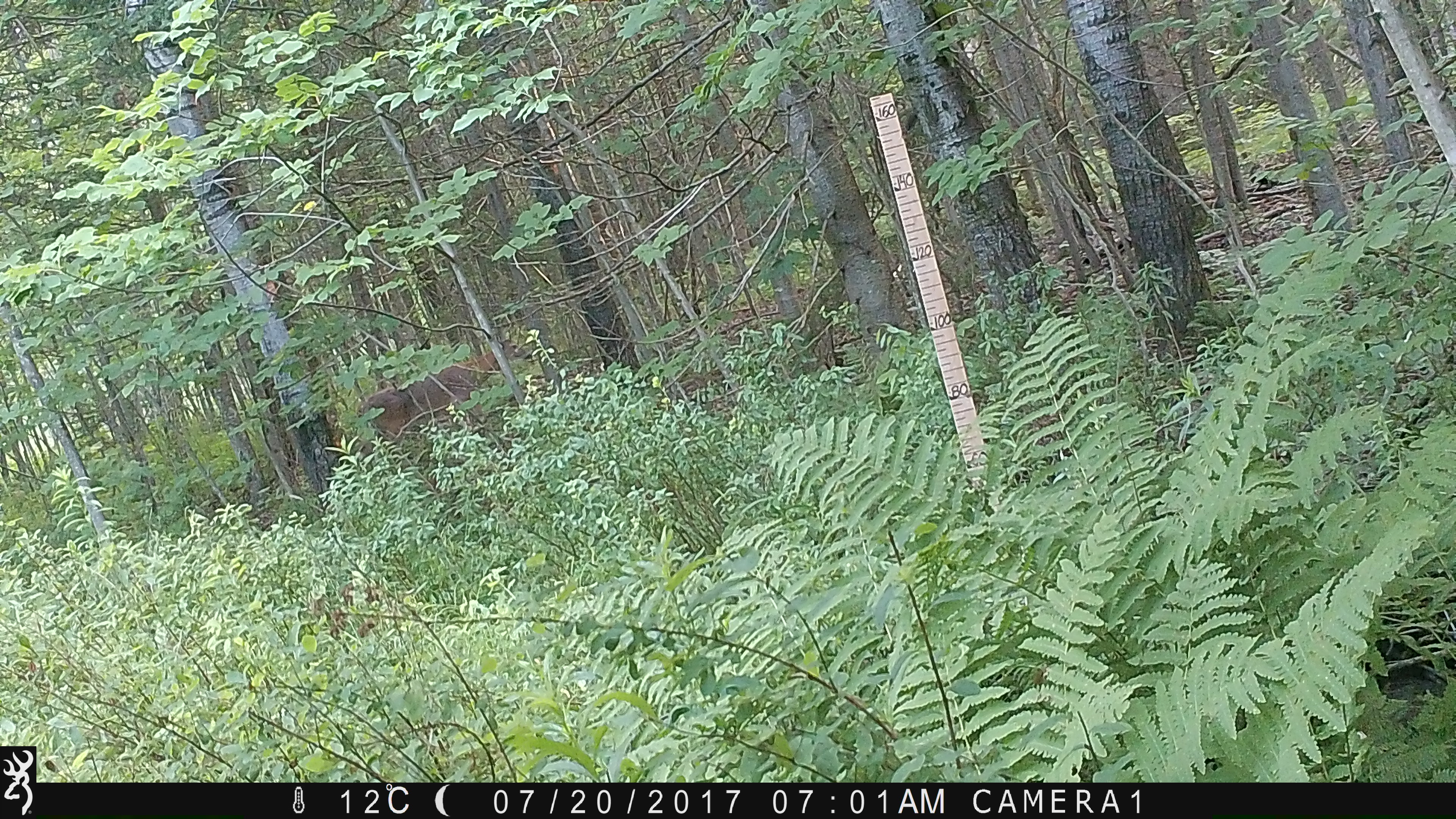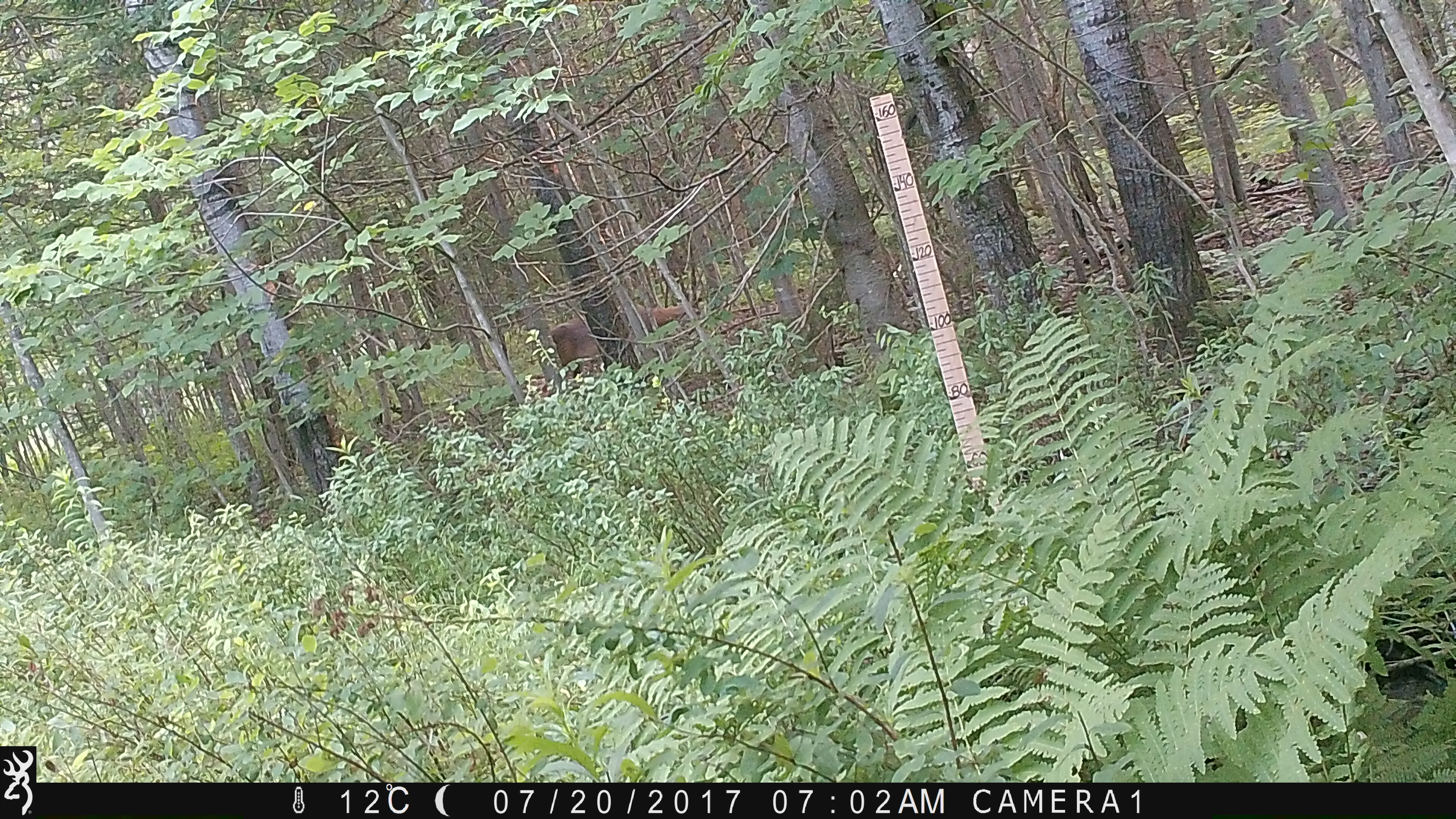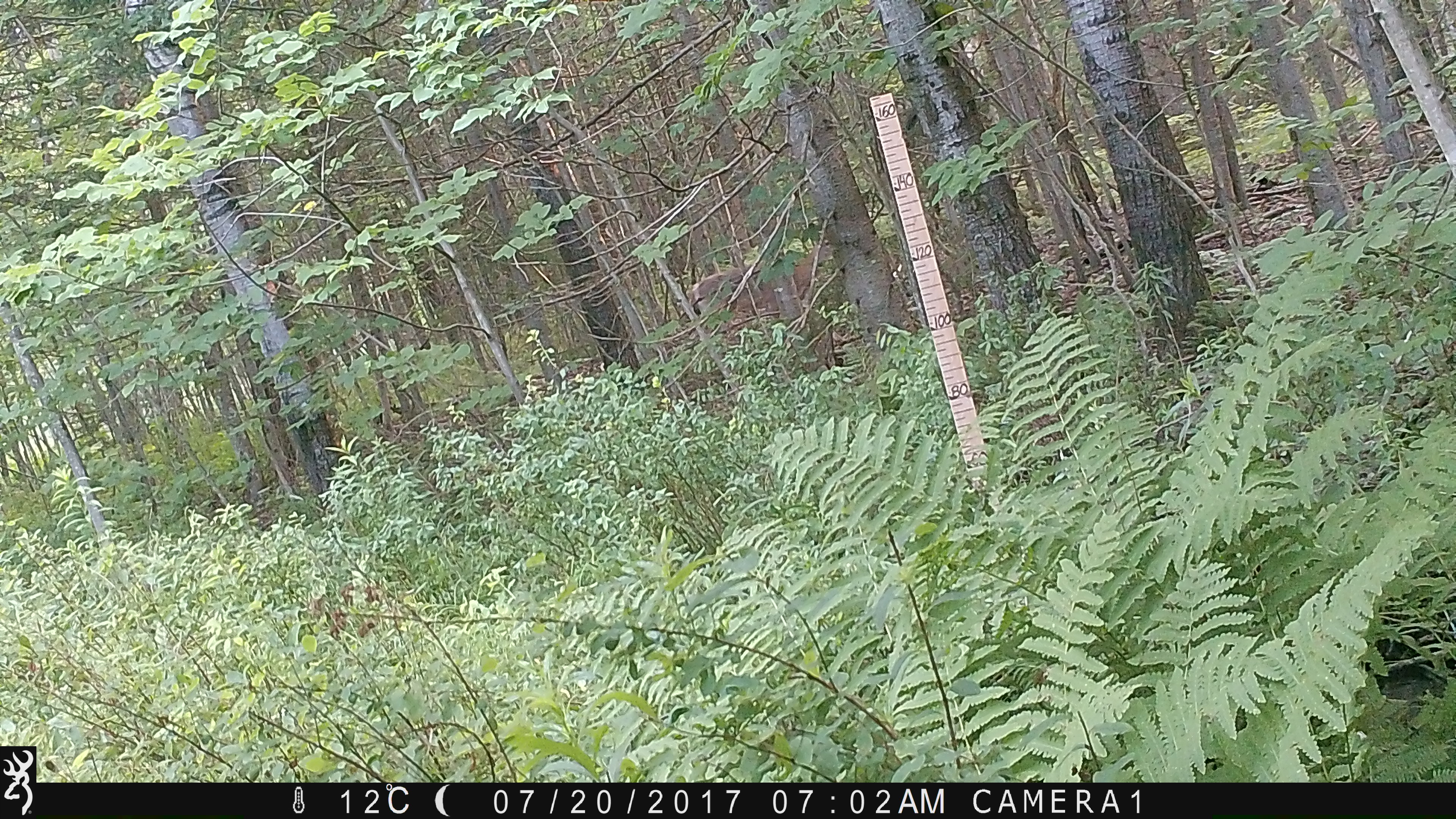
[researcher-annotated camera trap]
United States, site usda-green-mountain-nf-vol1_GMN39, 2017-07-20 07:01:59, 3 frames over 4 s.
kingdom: Animalia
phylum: Chordata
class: Mammalia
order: Artiodactyla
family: Cervidae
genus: Odocoileus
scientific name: Odocoileus virginianus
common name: white-tailed deer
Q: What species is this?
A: White-tailed deer (Odocoileus virginianus).